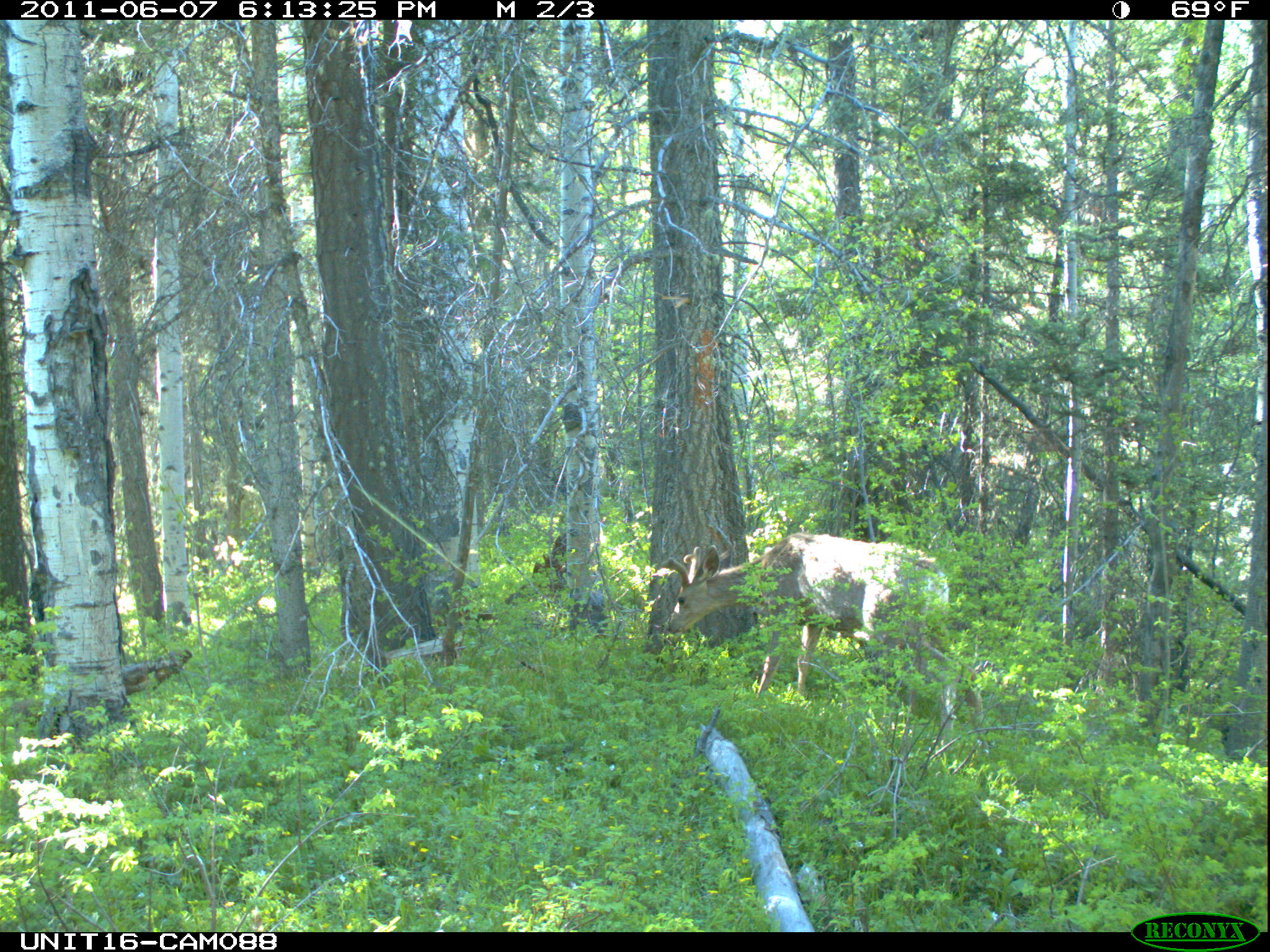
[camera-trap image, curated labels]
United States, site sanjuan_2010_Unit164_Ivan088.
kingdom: Animalia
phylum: Chordata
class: Mammalia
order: Artiodactyla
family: Cervidae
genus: Odocoileus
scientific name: Odocoileus hemionus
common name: mule deer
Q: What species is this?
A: Odocoileus hemionus (mule deer).